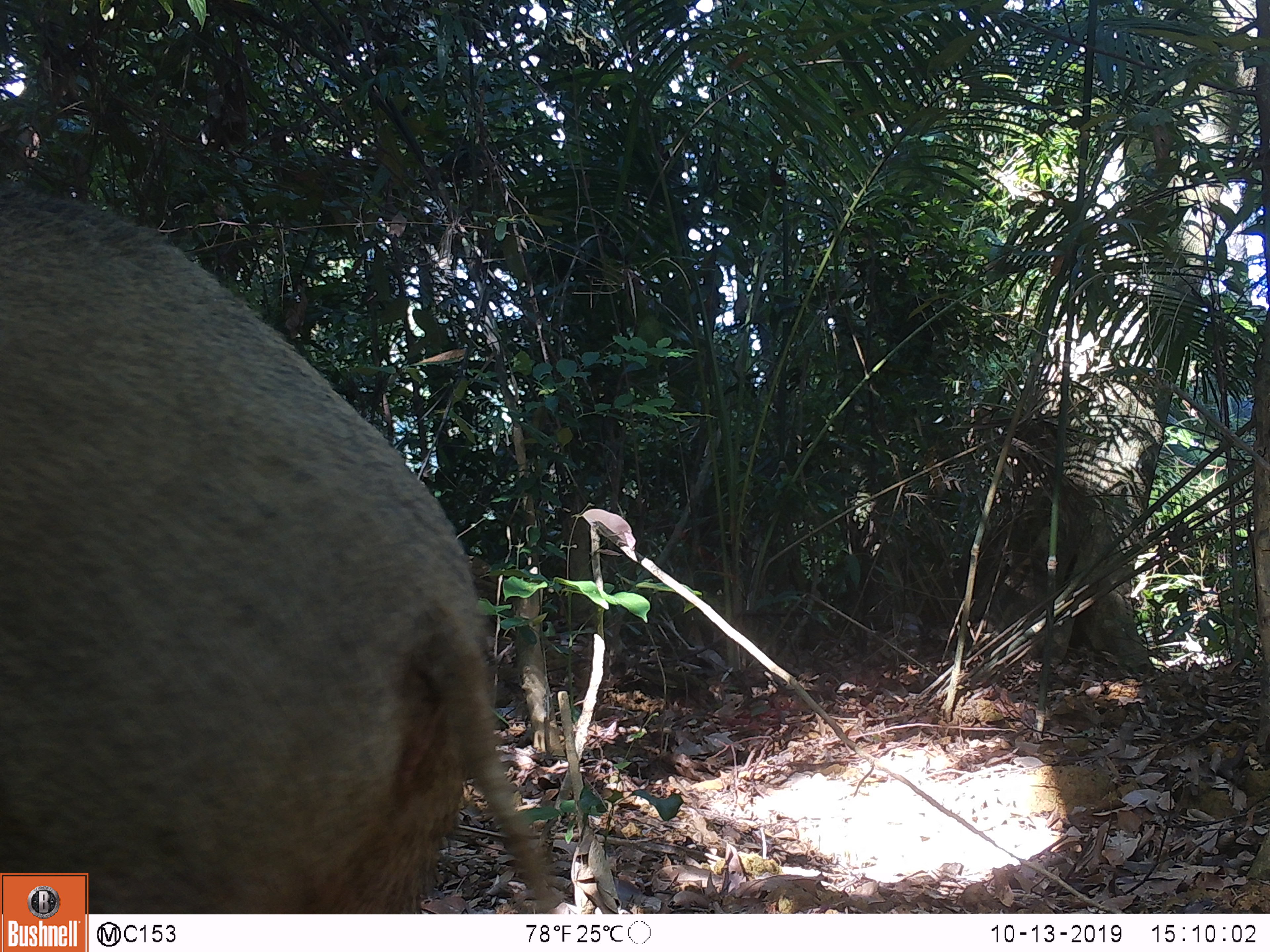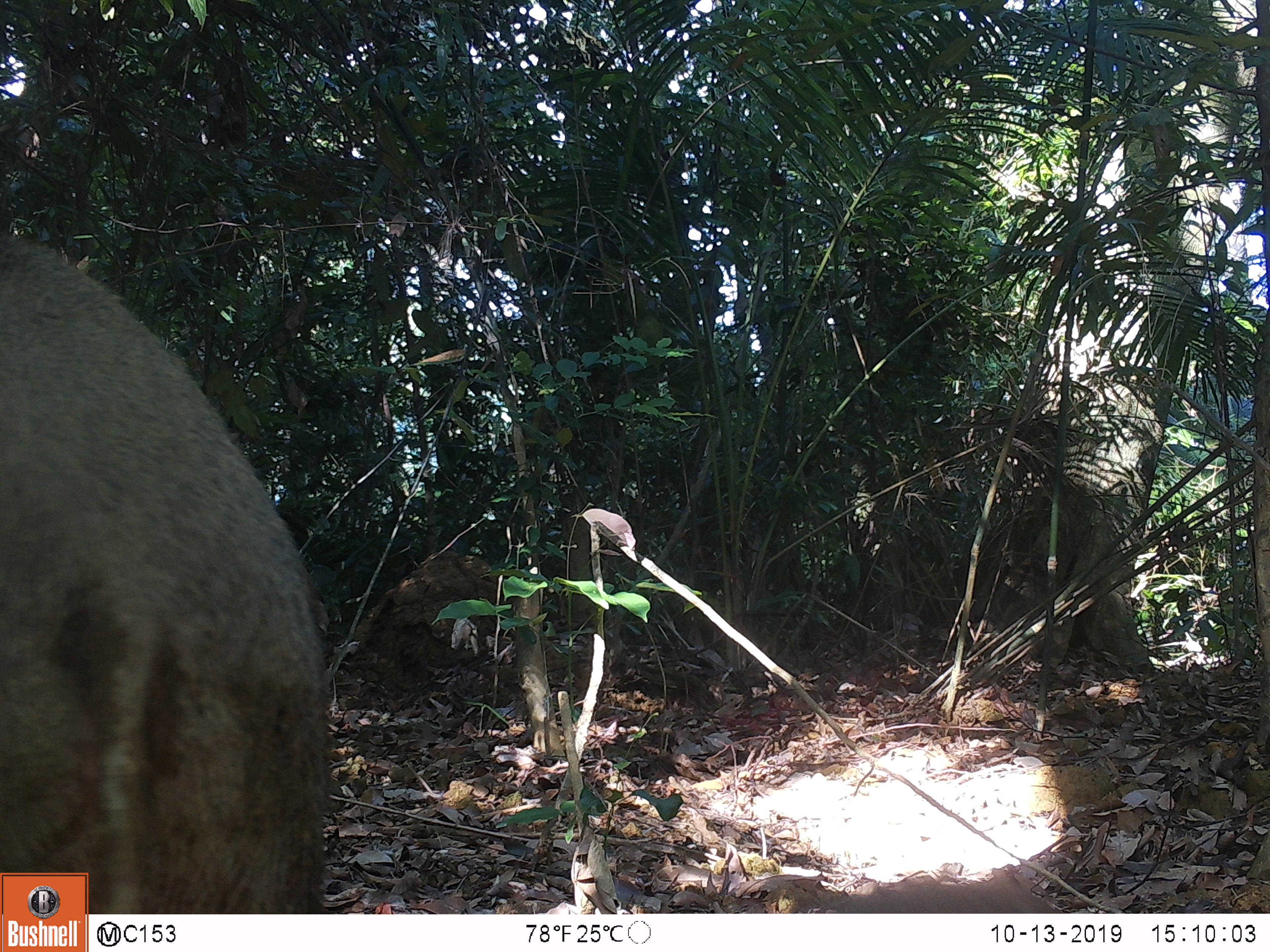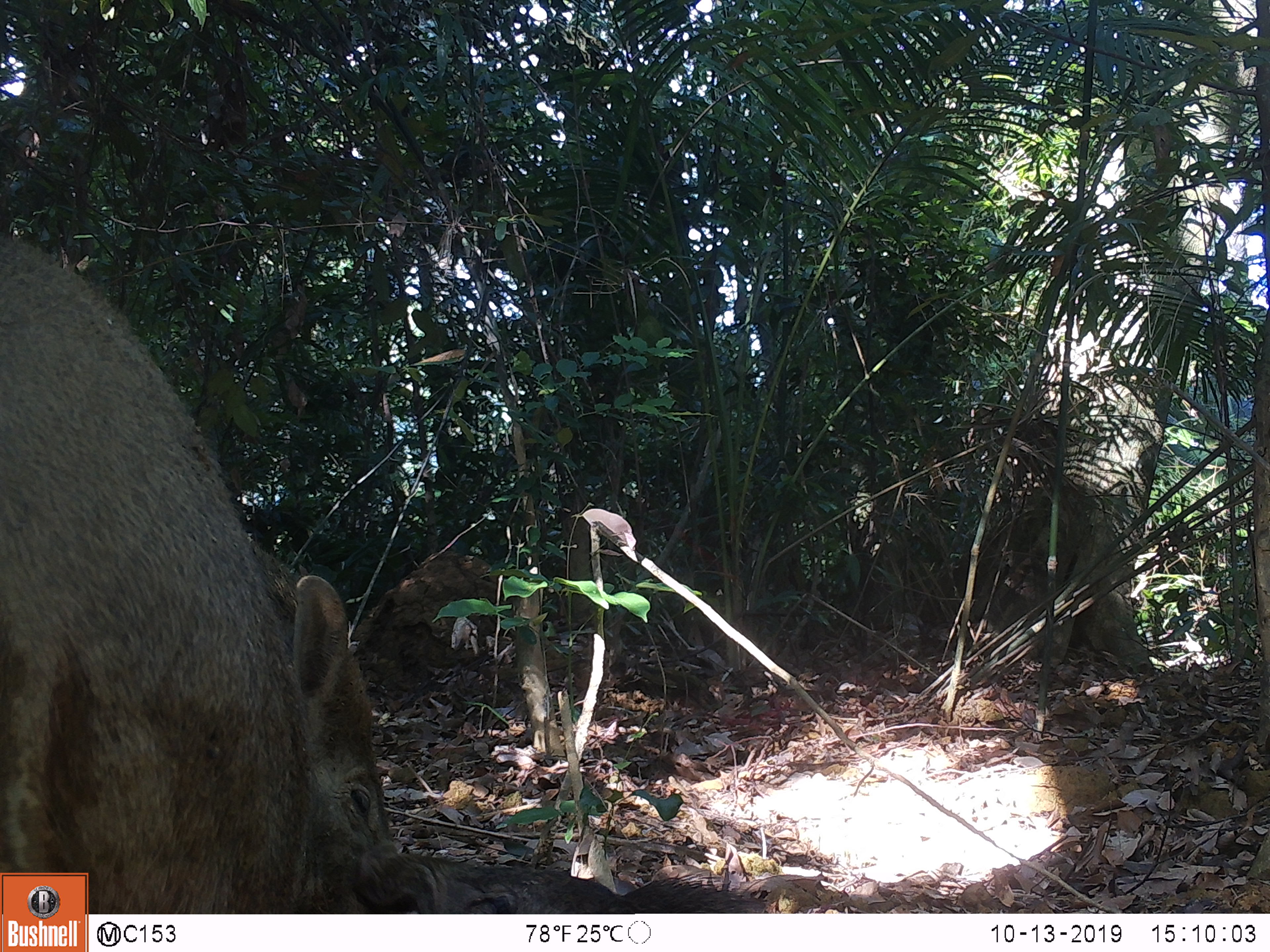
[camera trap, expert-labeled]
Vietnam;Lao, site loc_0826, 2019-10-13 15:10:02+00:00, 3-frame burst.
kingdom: Animalia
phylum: Chordata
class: Mammalia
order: Artiodactyla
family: Suidae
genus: Sus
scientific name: Sus scrofa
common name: eurasian wild pig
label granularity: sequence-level